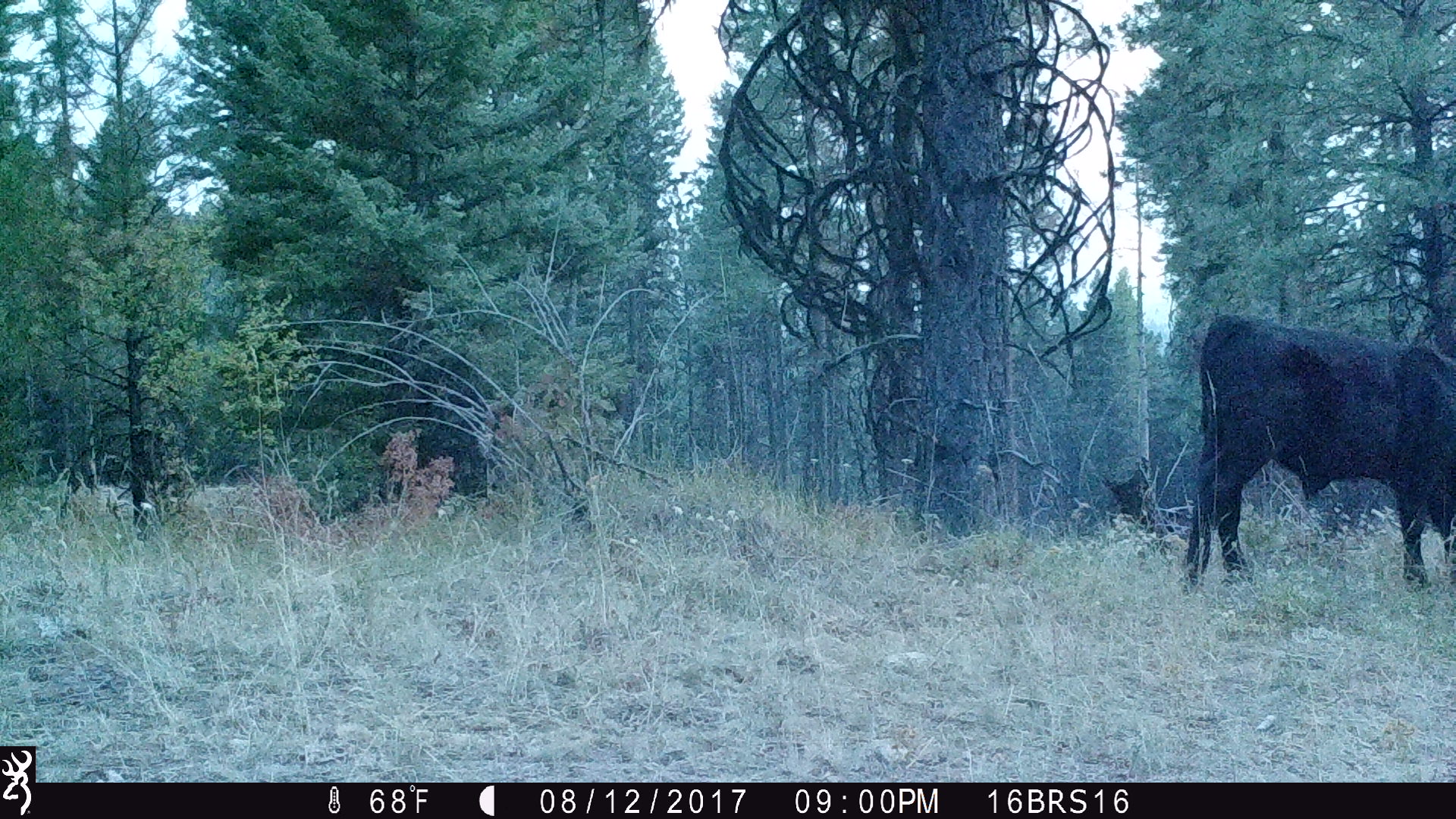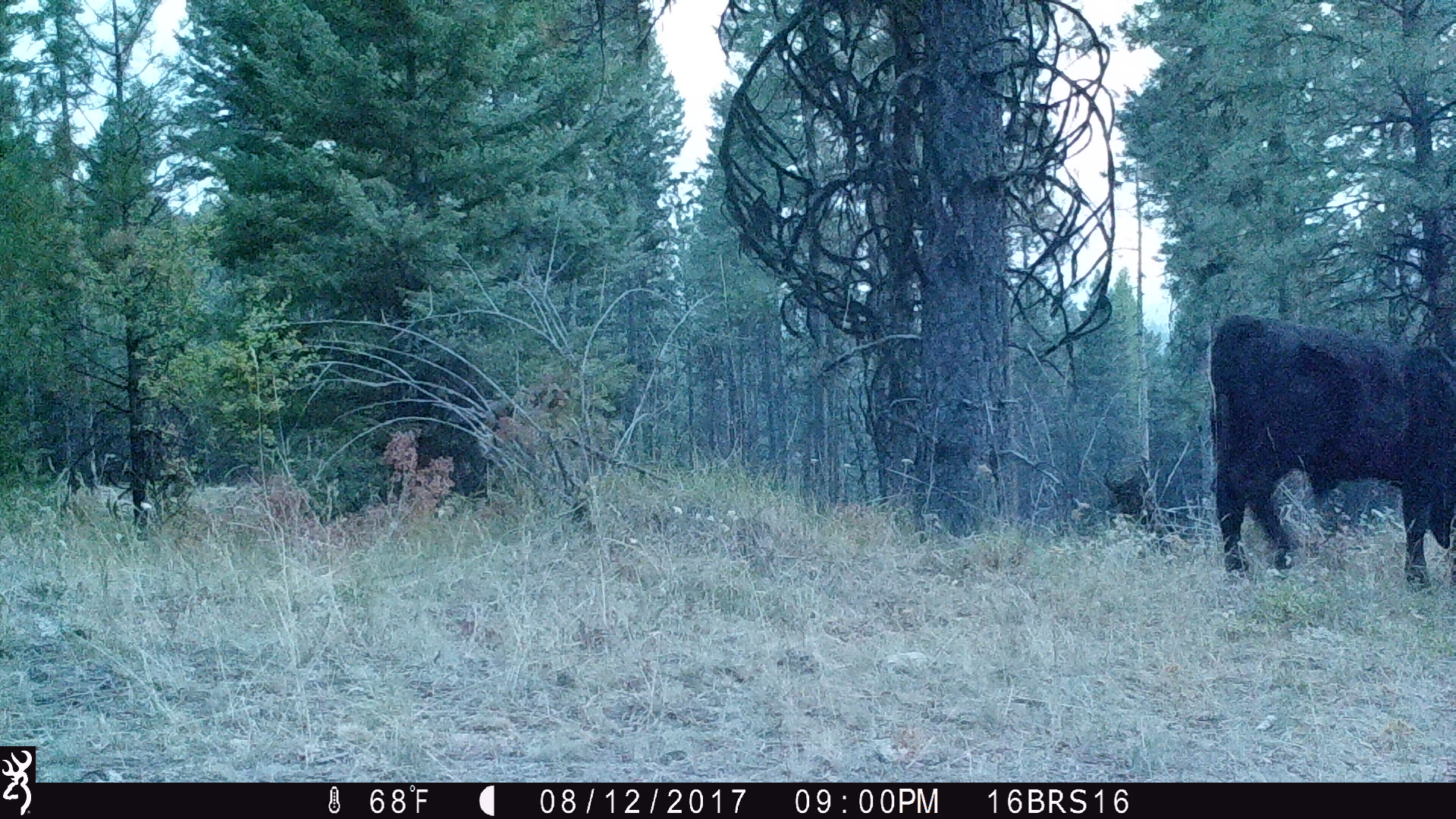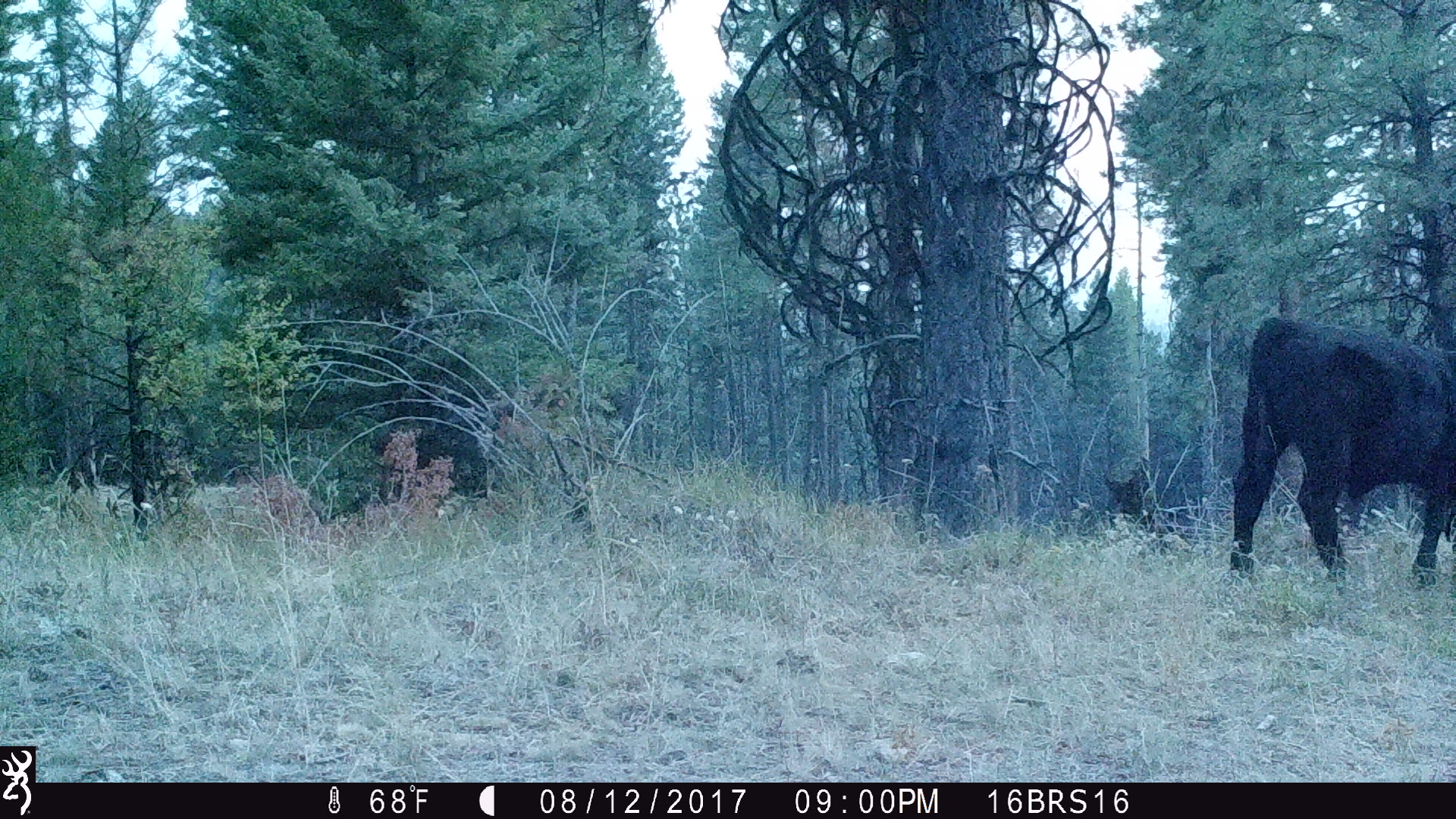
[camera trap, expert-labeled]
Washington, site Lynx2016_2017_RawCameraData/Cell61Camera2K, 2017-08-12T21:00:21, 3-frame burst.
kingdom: Animalia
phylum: Chordata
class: Mammalia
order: Artiodactyla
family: Bovidae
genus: Bos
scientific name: Bos taurus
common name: domestic cattle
Domestic cattle (Bos taurus). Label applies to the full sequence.